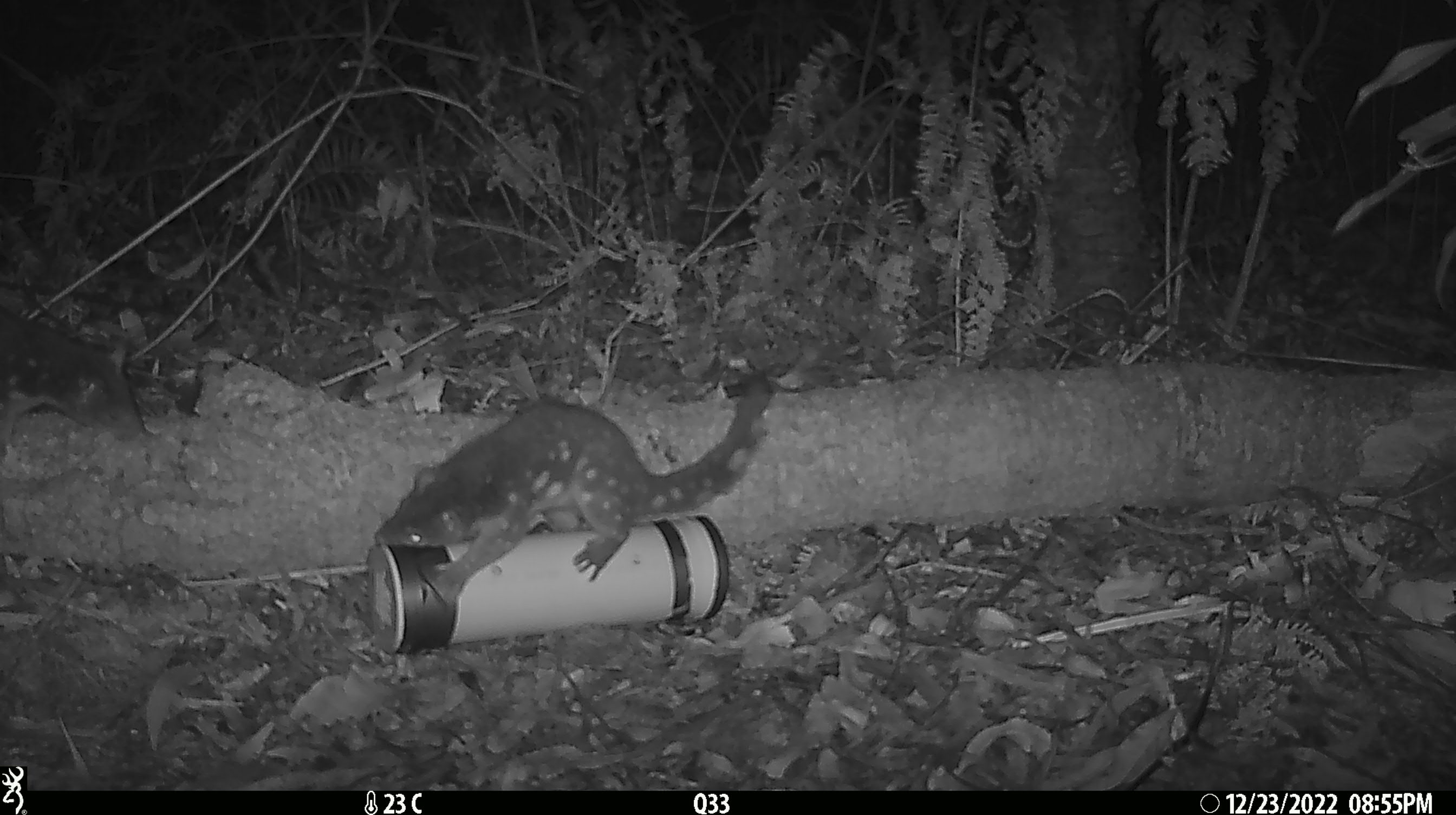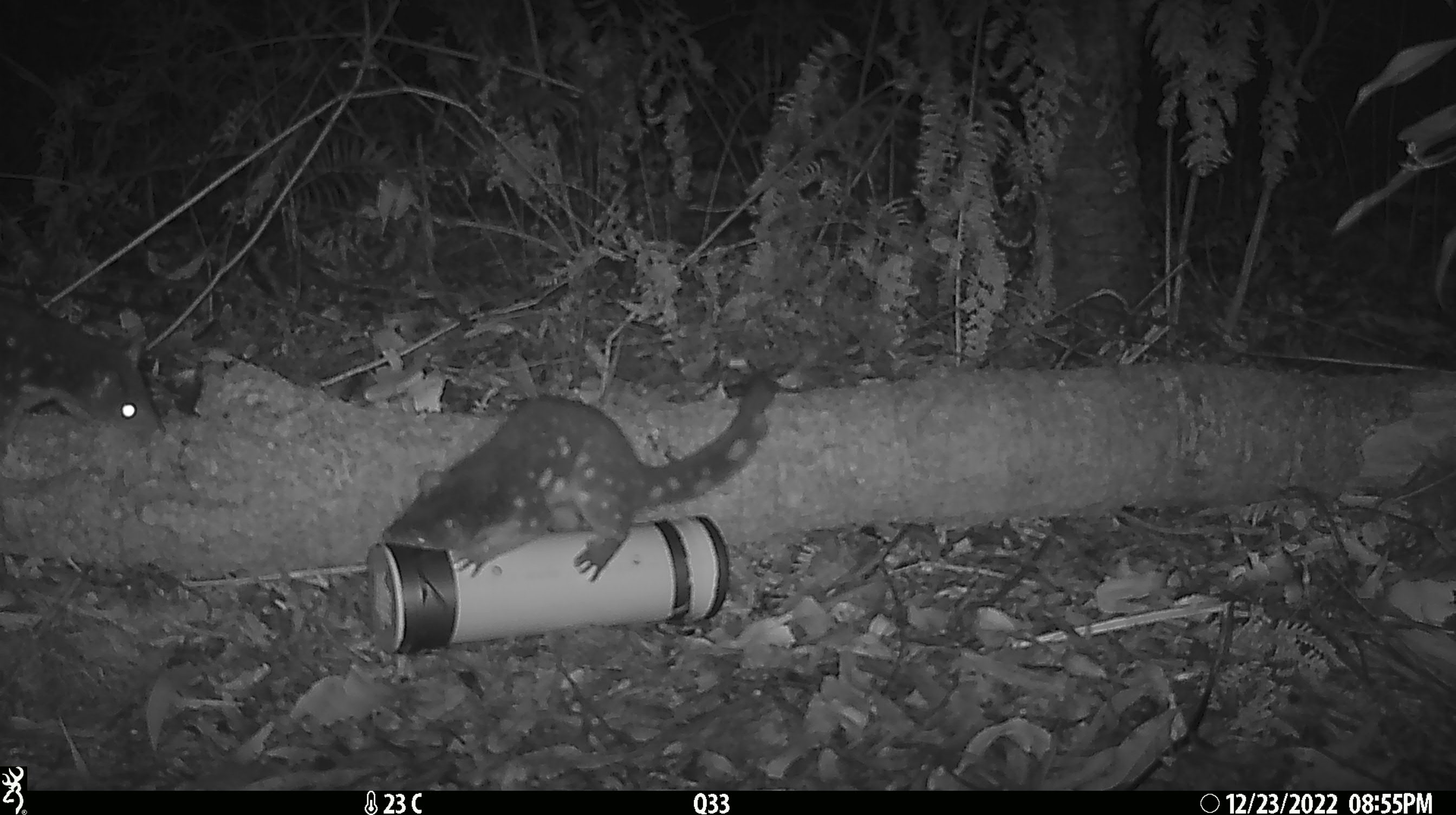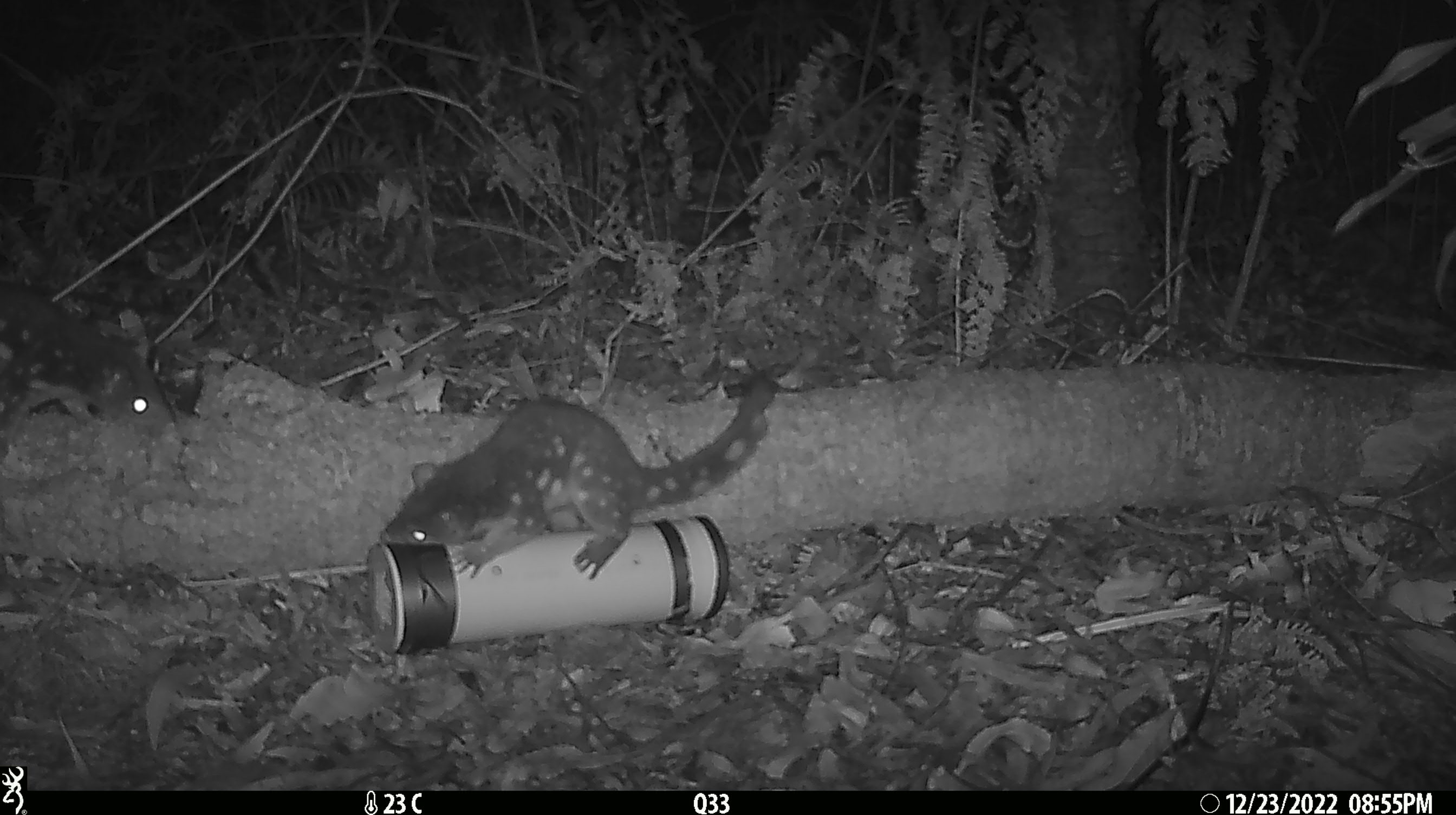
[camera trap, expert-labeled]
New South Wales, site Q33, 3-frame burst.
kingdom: Animalia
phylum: Chordata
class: Mammalia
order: Dasyuromorphia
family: Dasyuridae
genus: Dasyurus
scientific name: Dasyurus maculatus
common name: spotted-tailed quoll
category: quoll